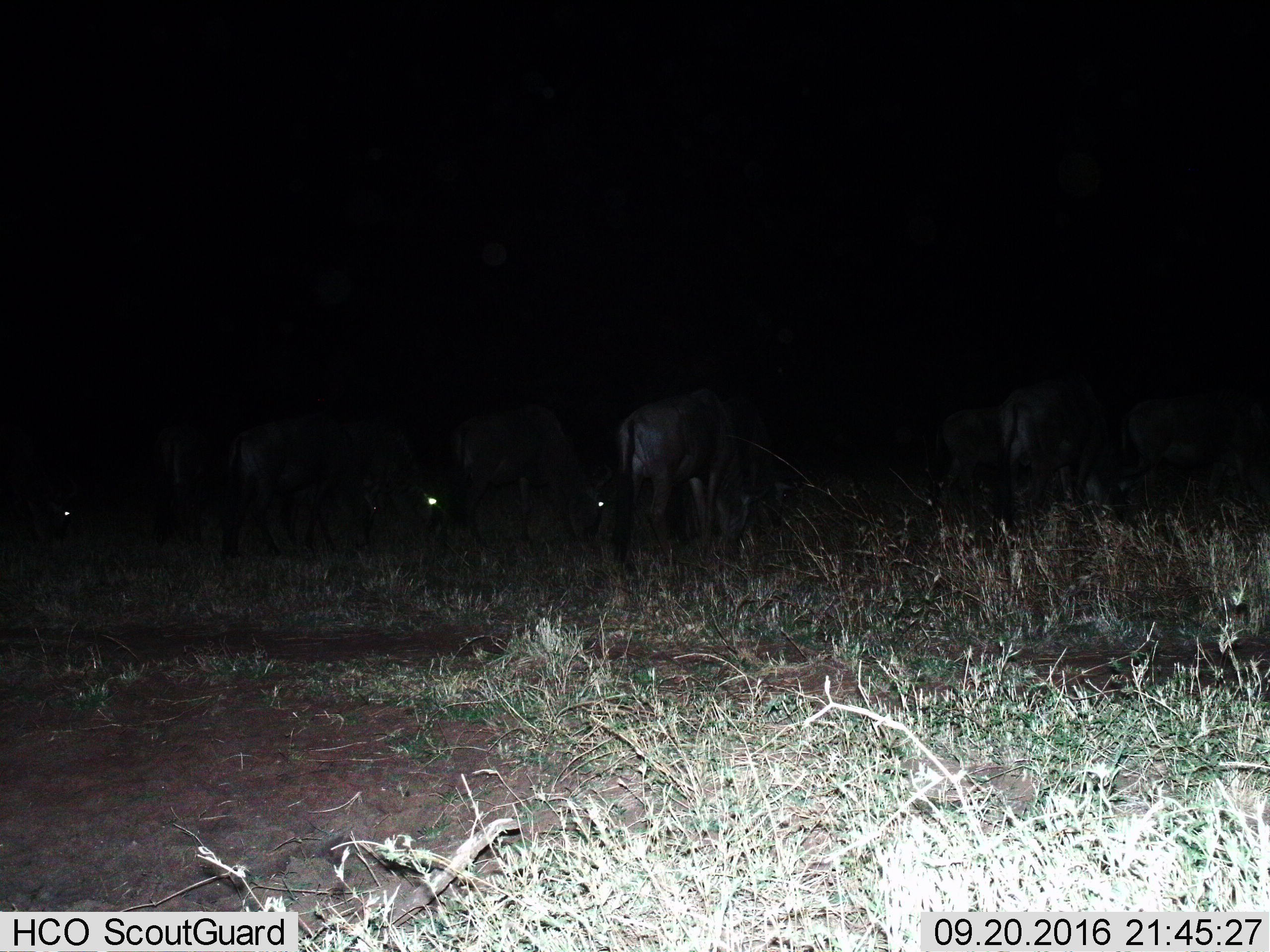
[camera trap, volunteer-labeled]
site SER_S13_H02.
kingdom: Animalia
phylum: Chordata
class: Mammalia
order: Artiodactyla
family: Bovidae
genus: Connochaetes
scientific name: Connochaetes taurinus taurinus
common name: blue wildebeest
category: wildebeestblue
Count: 7.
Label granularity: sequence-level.